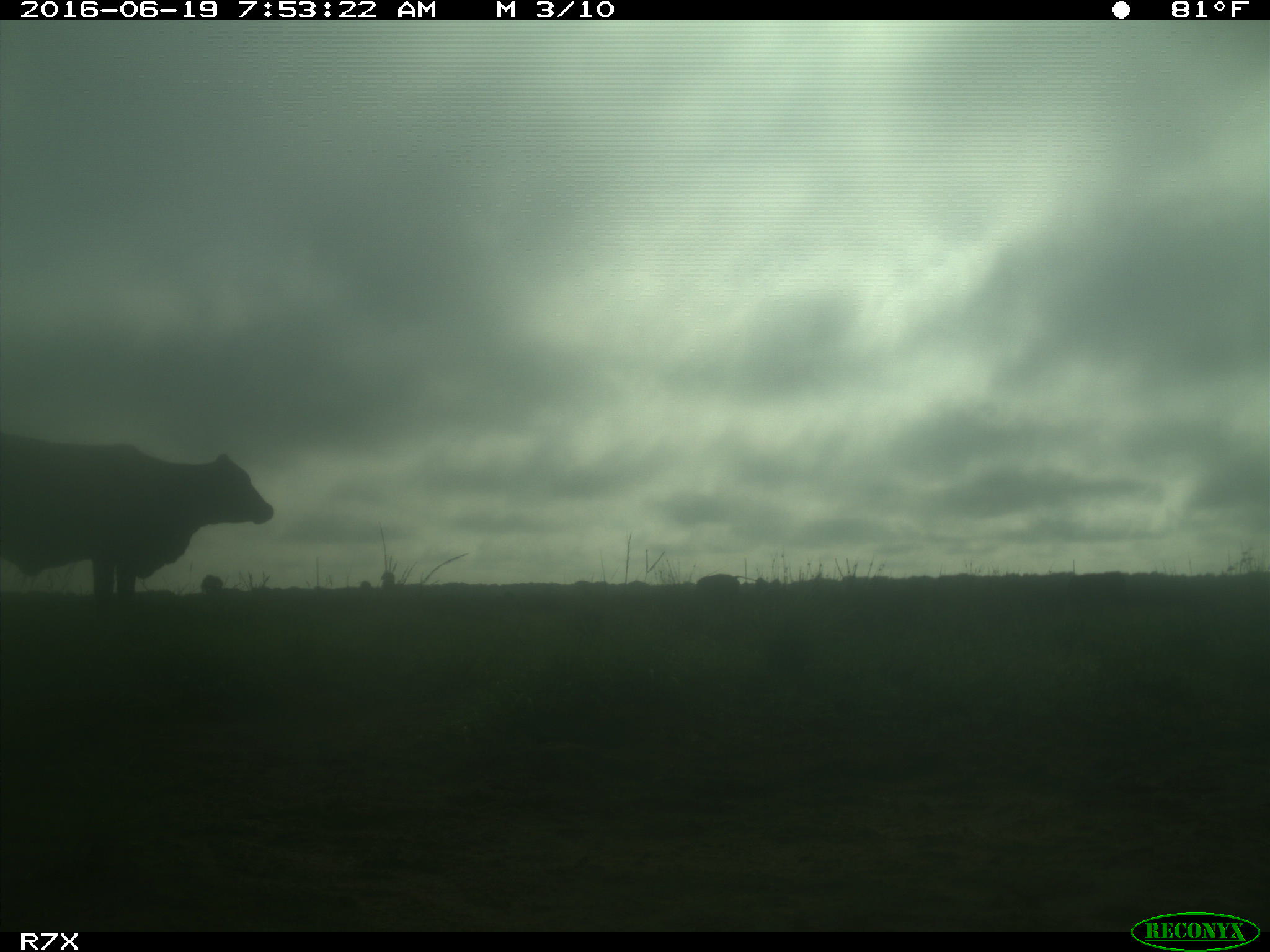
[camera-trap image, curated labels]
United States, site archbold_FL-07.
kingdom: Animalia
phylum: Chordata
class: Mammalia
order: Artiodactyla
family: Bovidae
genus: Bos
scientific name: Bos taurus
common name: domestic cow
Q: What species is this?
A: Bos taurus (domestic cow).